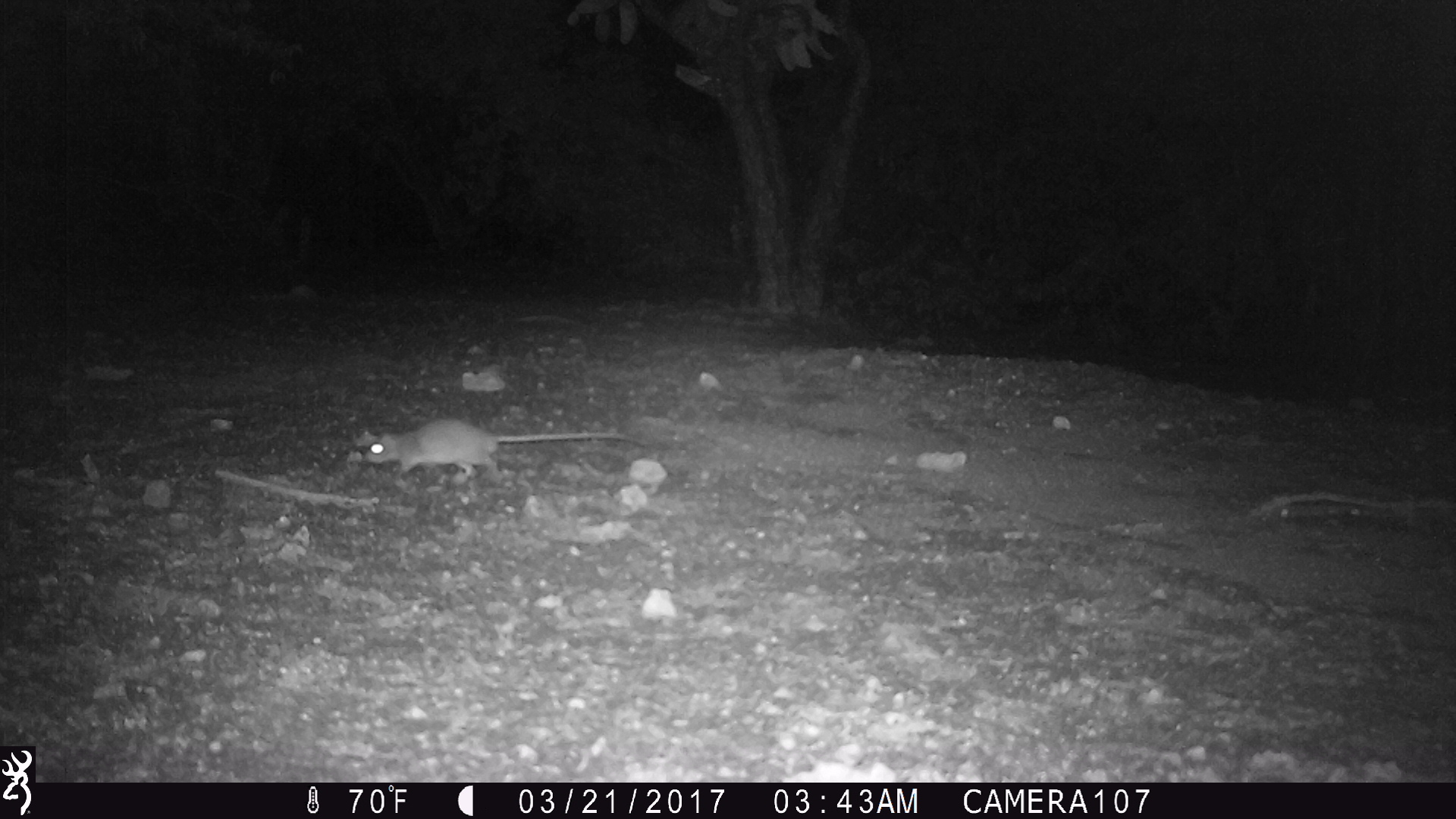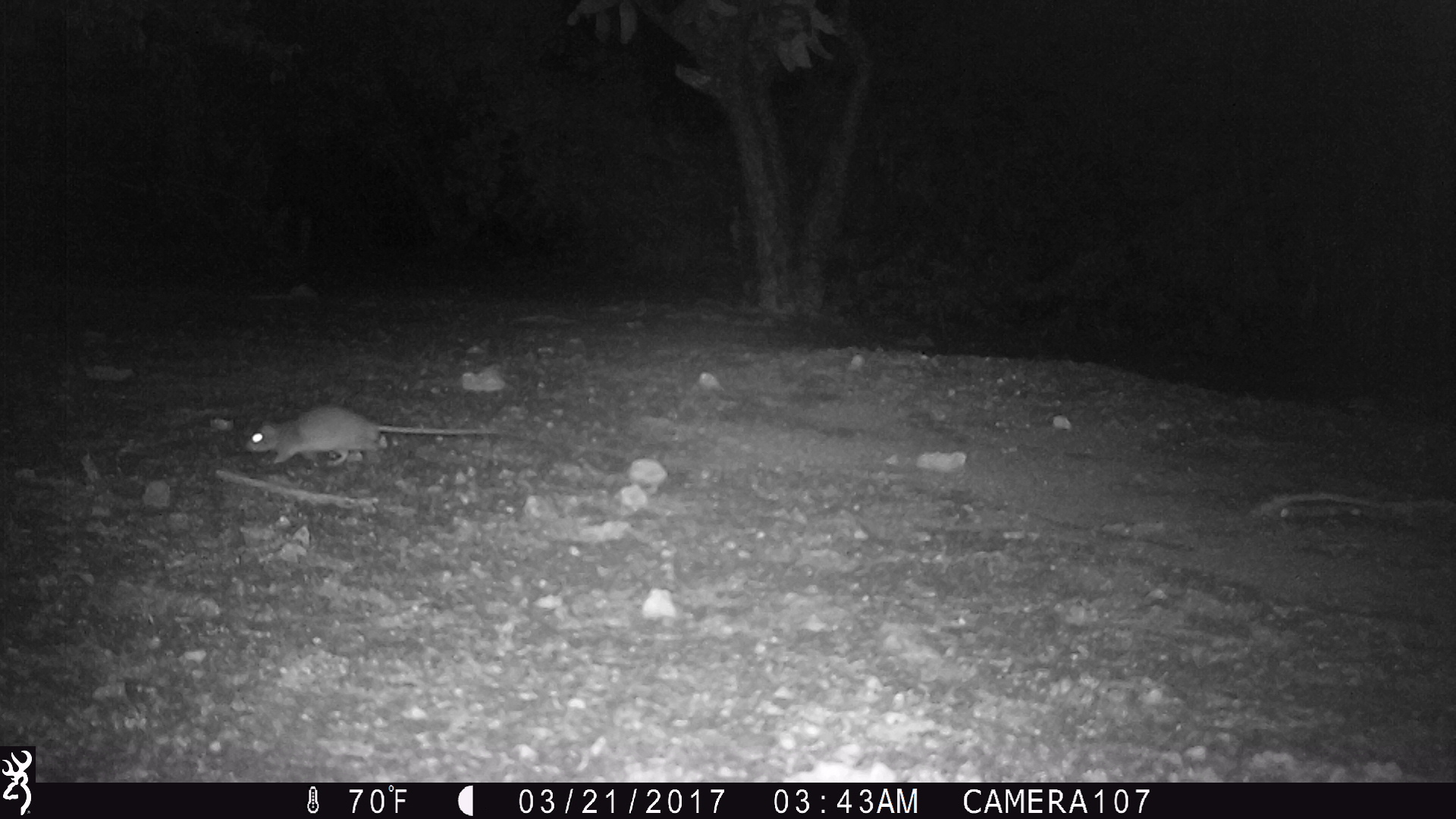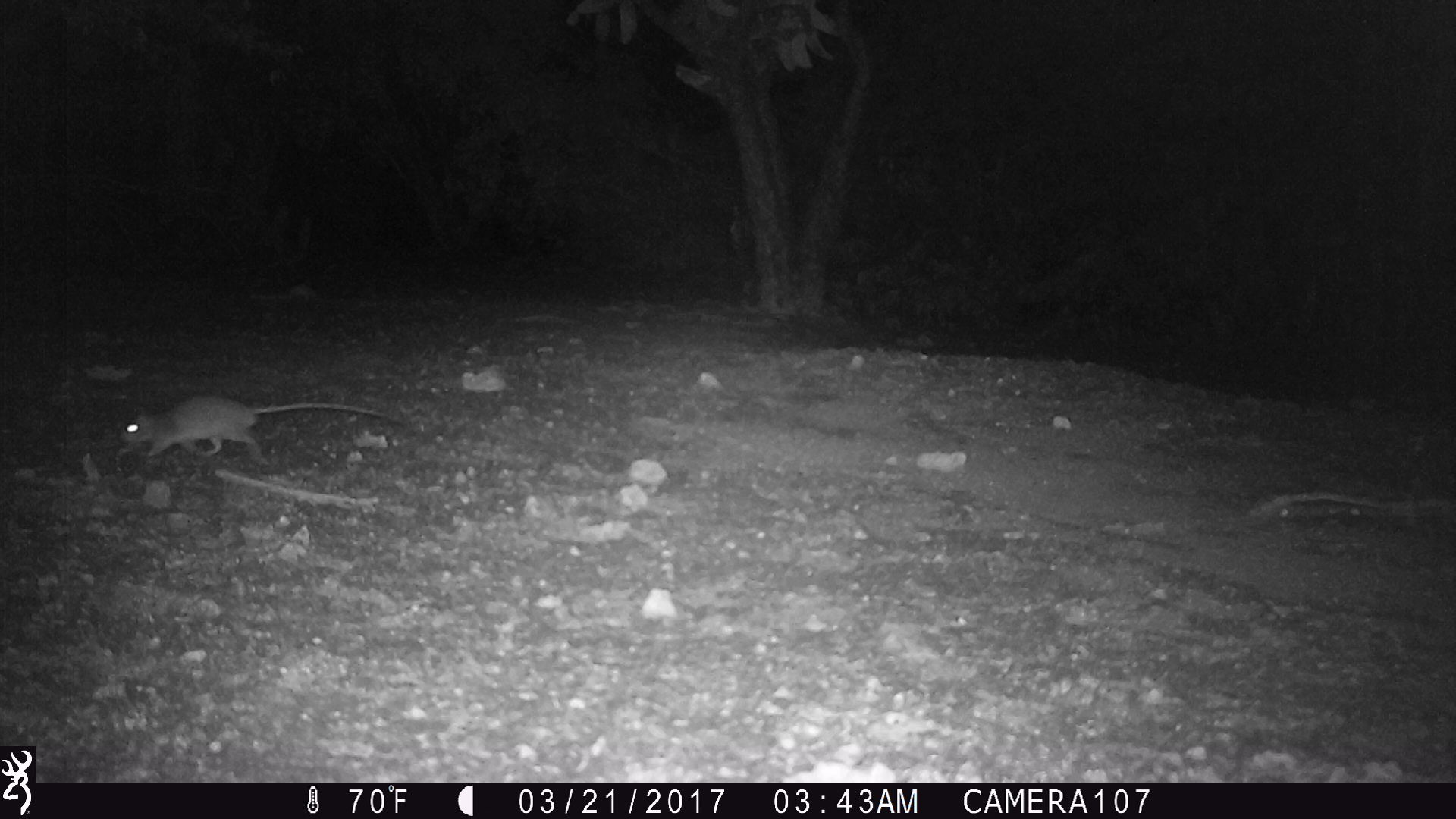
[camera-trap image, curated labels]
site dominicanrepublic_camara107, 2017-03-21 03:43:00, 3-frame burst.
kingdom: Animalia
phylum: Chordata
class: Mammalia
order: Rodentia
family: Muridae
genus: Rattus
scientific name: Rattus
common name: rat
Rat (Rattus).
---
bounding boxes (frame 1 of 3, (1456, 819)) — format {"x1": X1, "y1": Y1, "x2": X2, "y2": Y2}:
rat: {"x1": 352, "y1": 417, "x2": 648, "y2": 484}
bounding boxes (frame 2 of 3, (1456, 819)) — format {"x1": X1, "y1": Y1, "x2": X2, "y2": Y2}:
rat: {"x1": 243, "y1": 405, "x2": 539, "y2": 470}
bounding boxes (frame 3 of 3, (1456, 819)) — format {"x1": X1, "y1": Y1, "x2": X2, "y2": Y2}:
rat: {"x1": 114, "y1": 393, "x2": 409, "y2": 465}